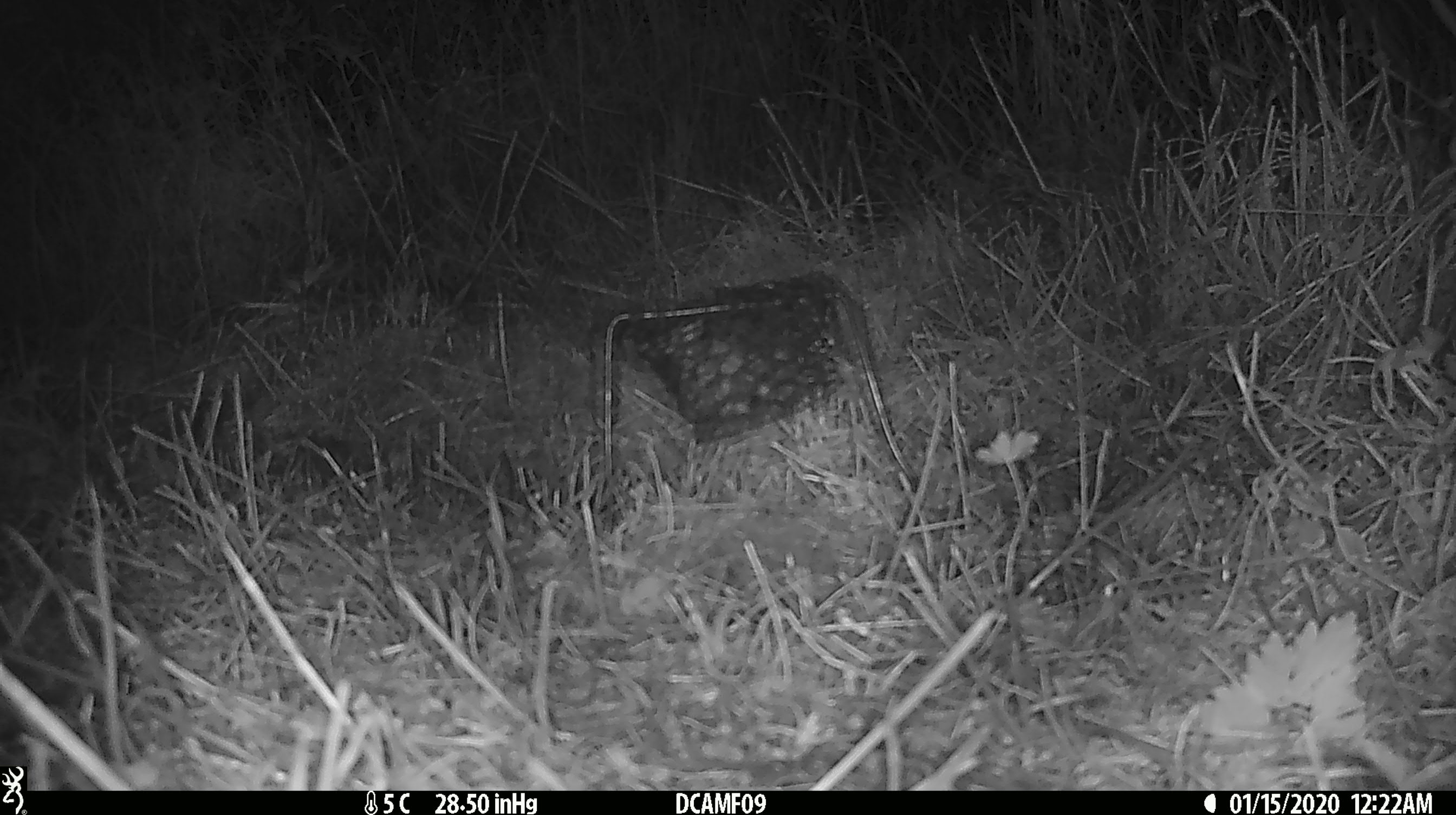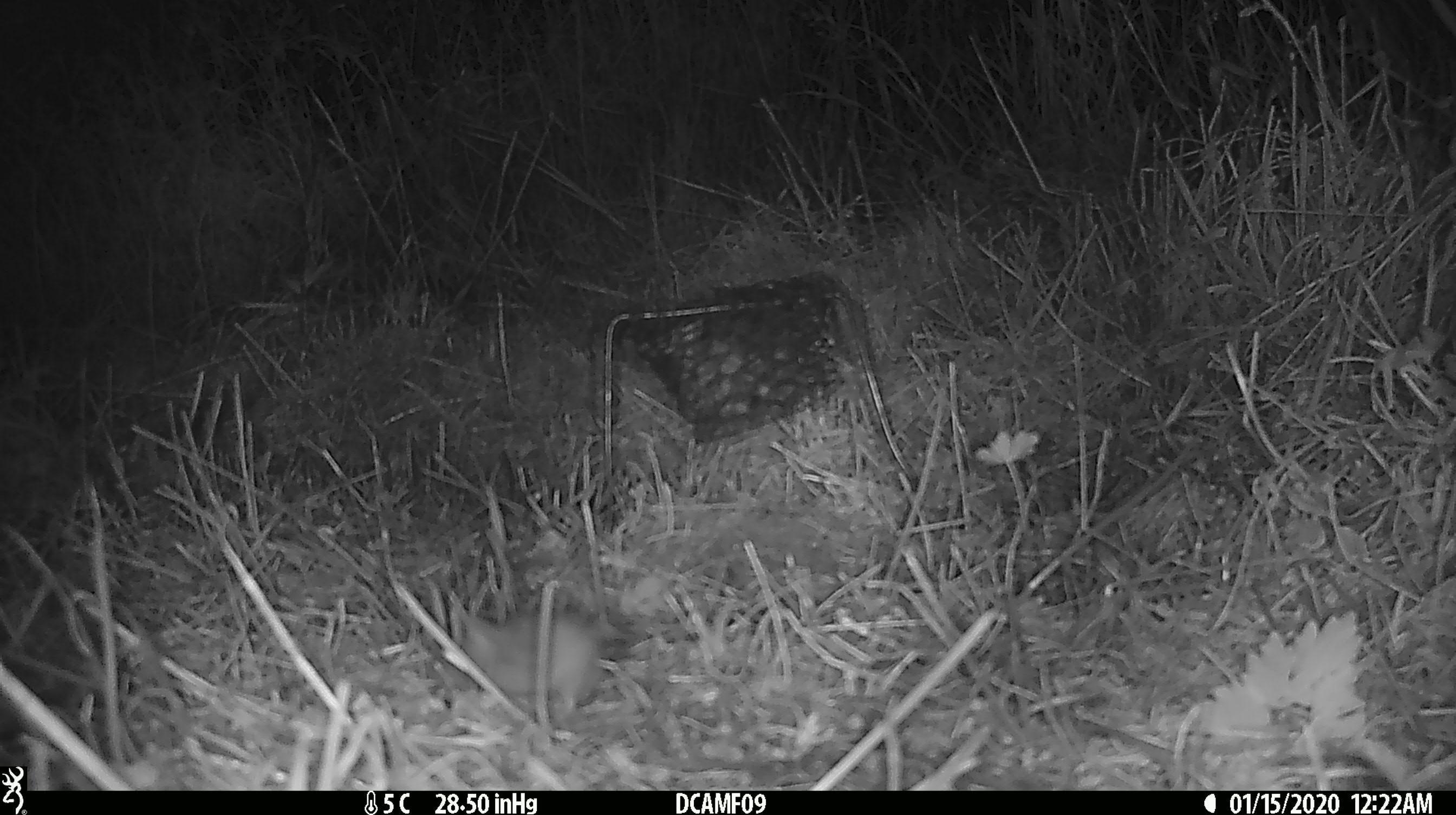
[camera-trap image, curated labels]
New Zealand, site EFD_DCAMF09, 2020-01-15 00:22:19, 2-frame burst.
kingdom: Animalia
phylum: Chordata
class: Mammalia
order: Rodentia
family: Muridae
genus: Mus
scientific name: Mus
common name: mouse